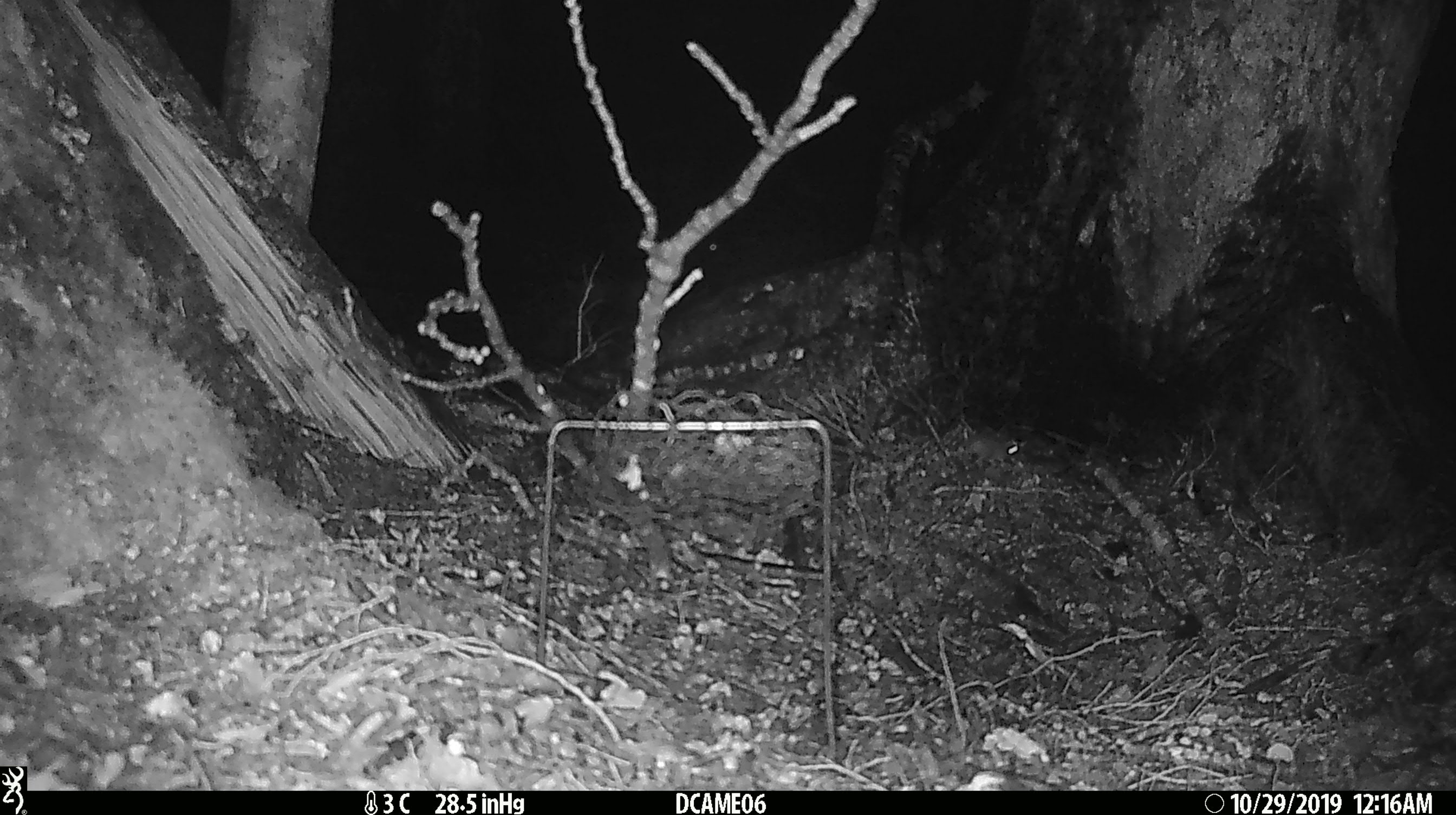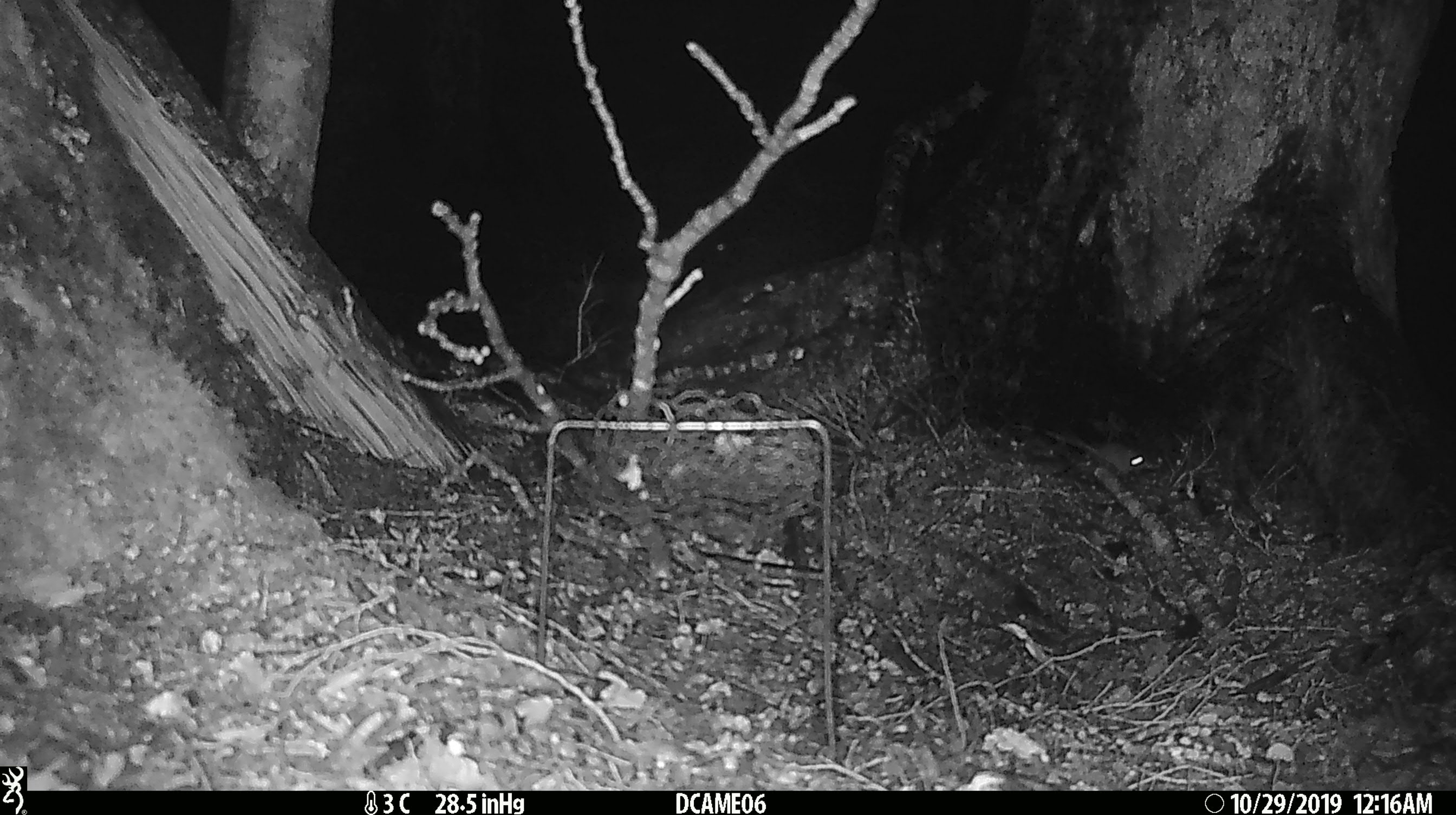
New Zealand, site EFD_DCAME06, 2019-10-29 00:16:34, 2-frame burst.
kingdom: Animalia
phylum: Chordata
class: Mammalia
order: Rodentia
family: Muridae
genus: Mus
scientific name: Mus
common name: mouse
Mouse (Mus).